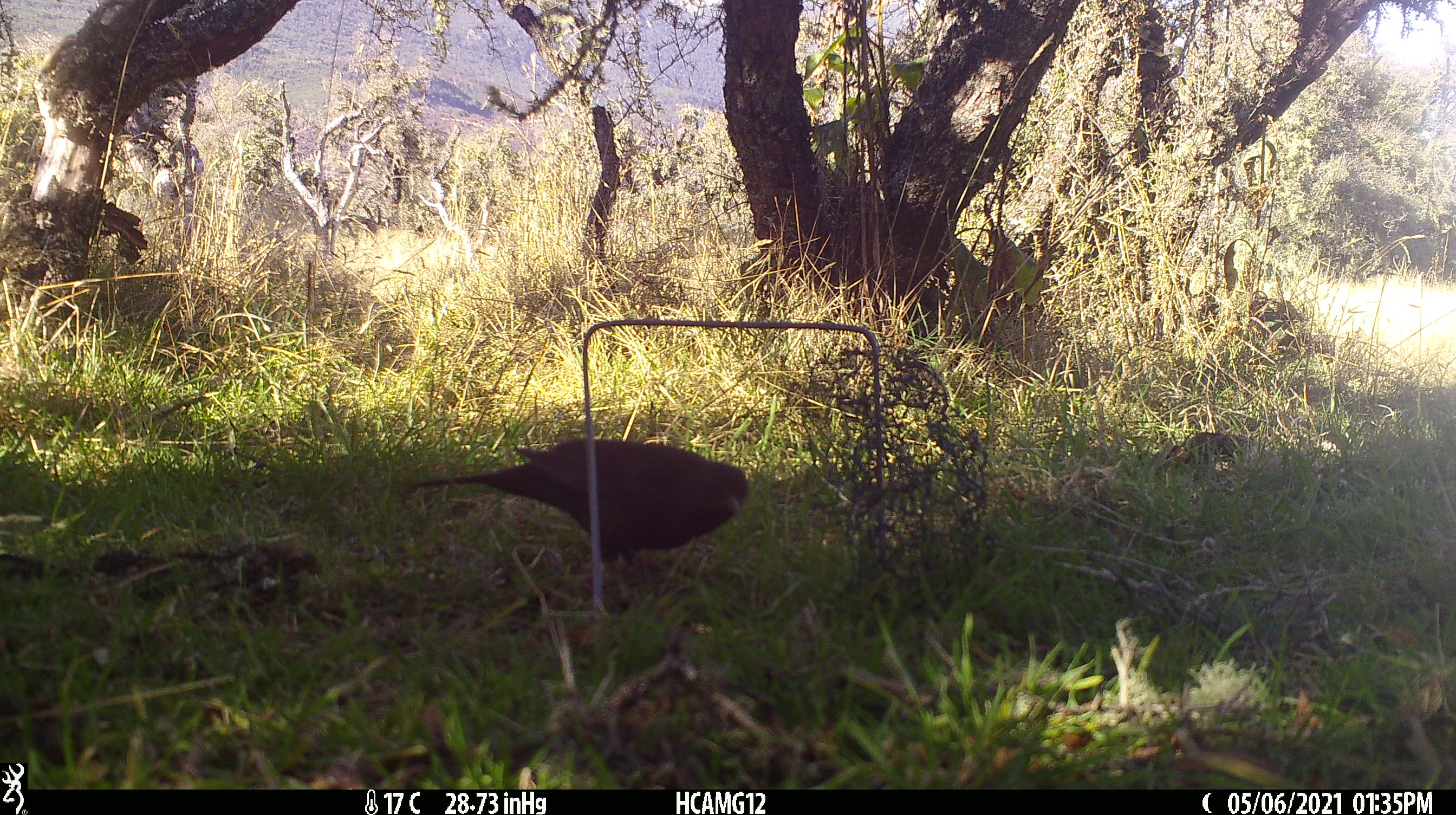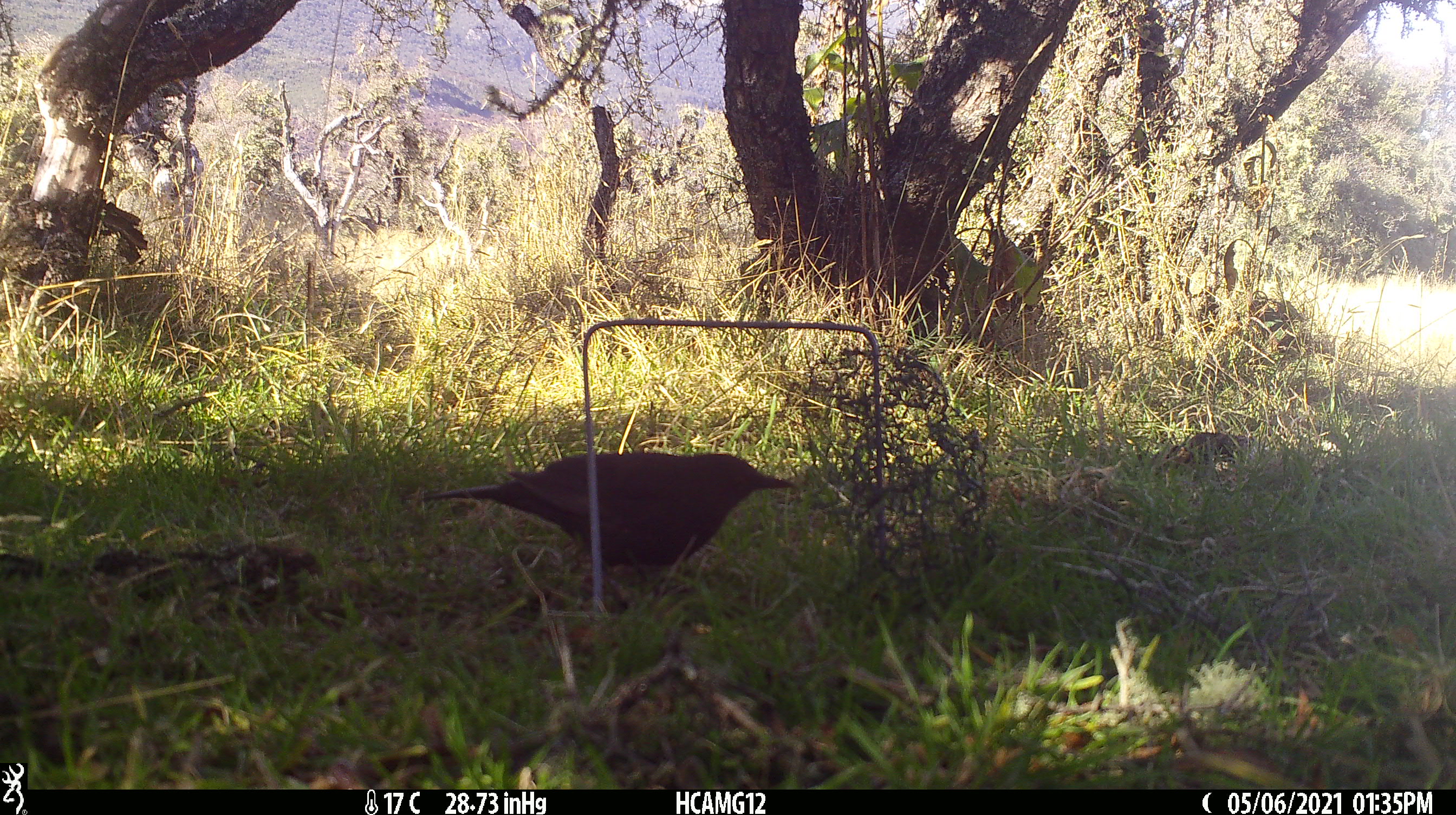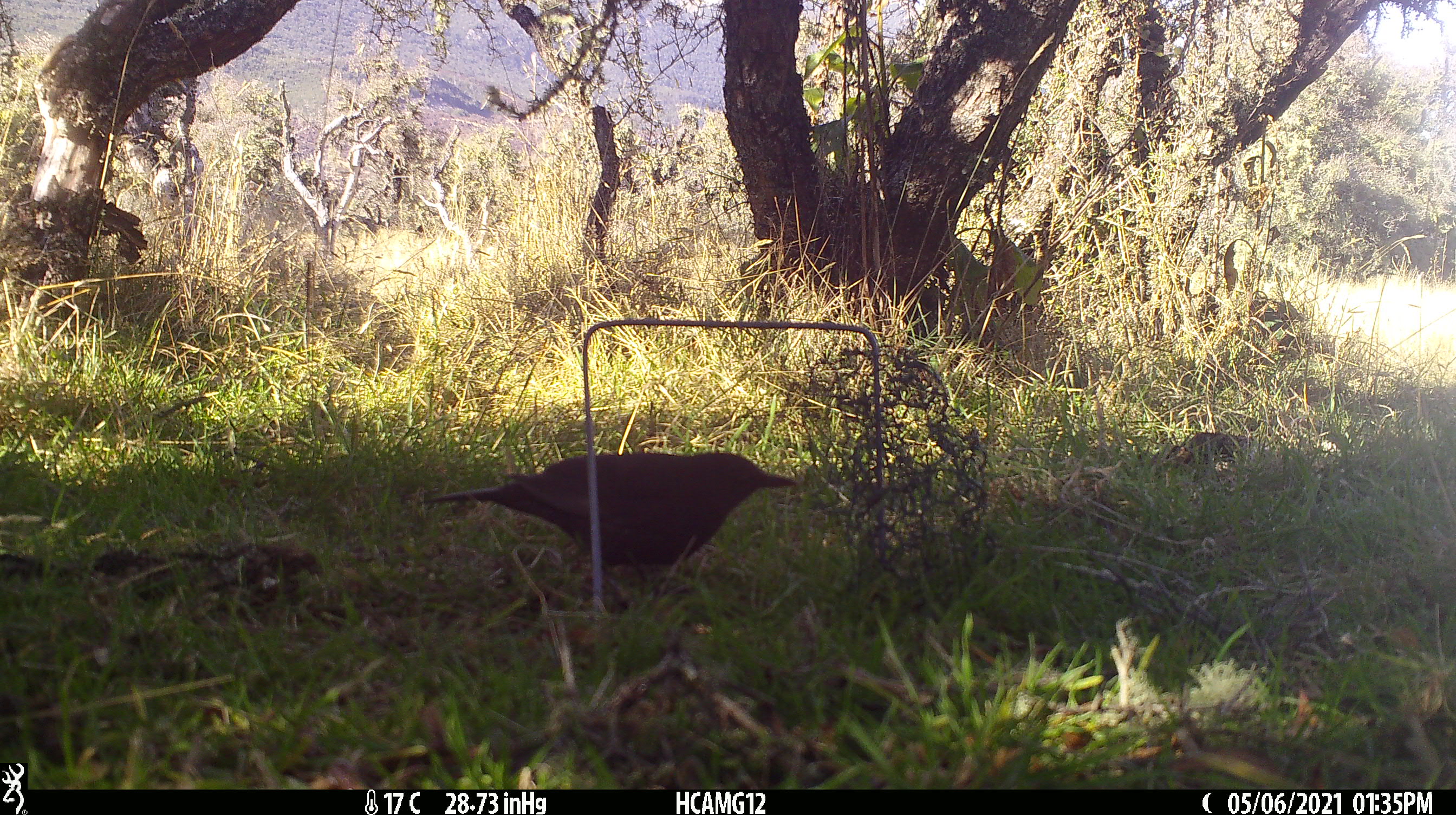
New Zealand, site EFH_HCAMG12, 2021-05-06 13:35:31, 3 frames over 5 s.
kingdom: Animalia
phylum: Chordata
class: Aves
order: Passeriformes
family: Turdidae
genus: Turdus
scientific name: Turdus merula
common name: eurasian blackbird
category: blackbird